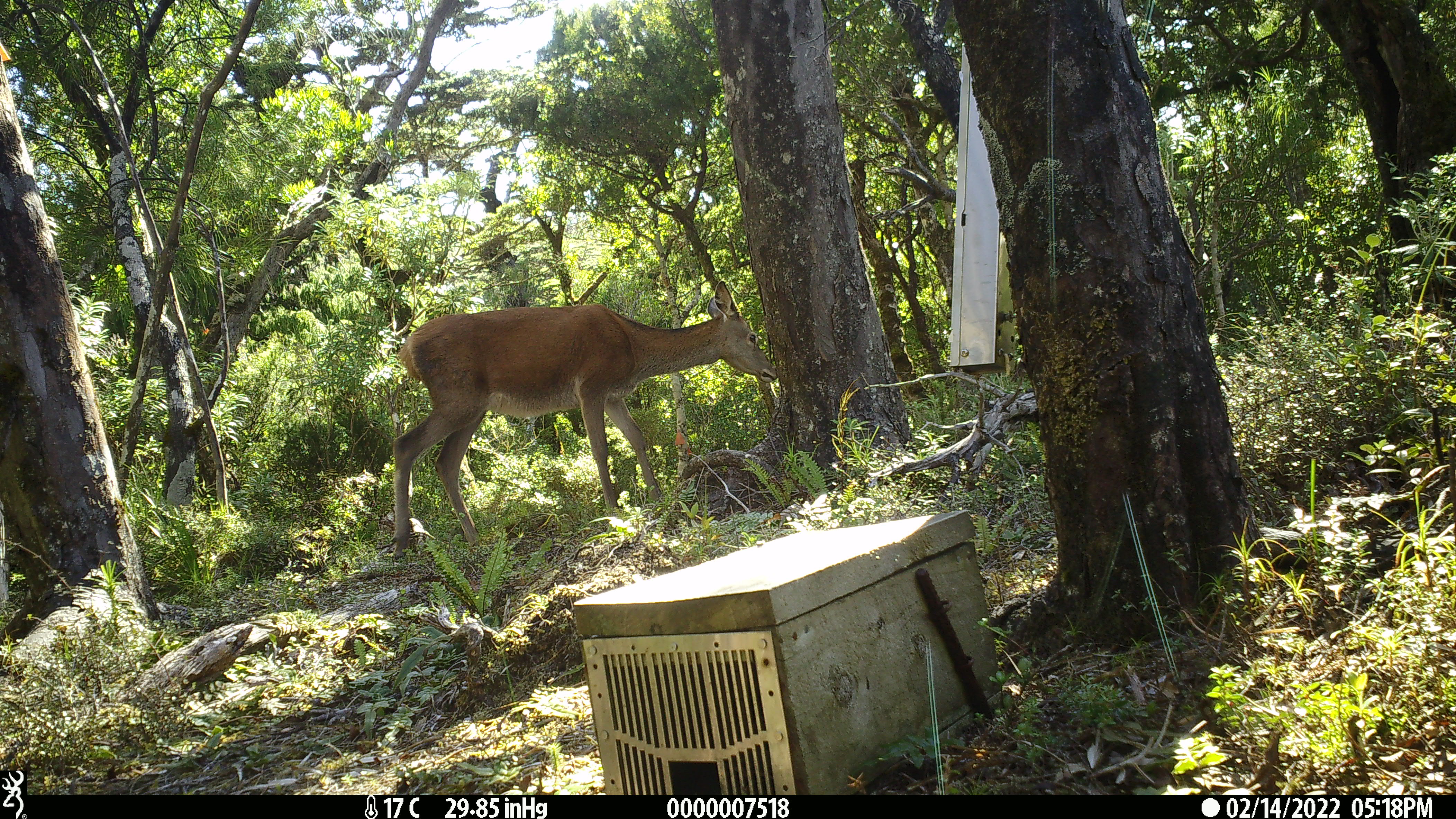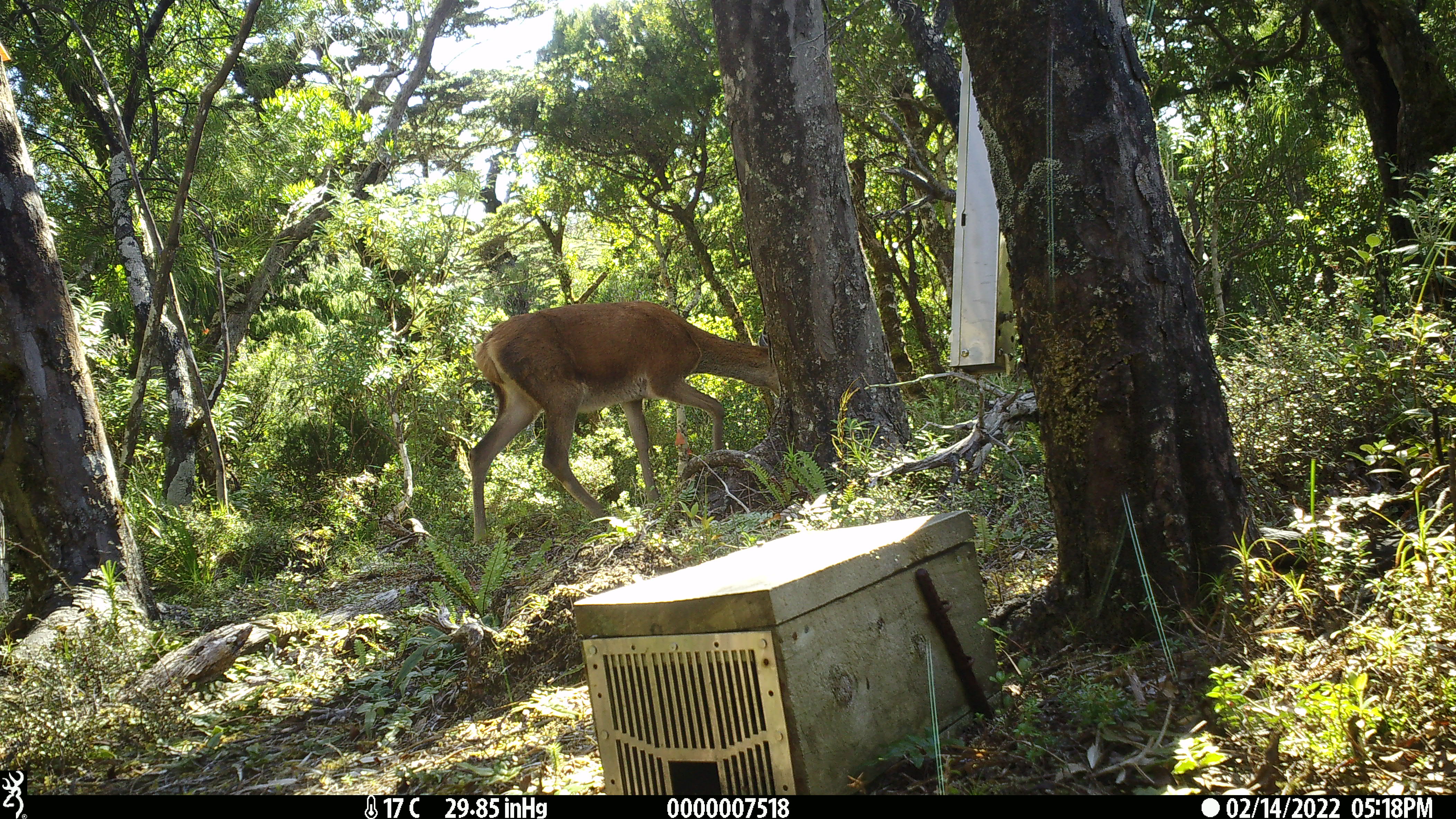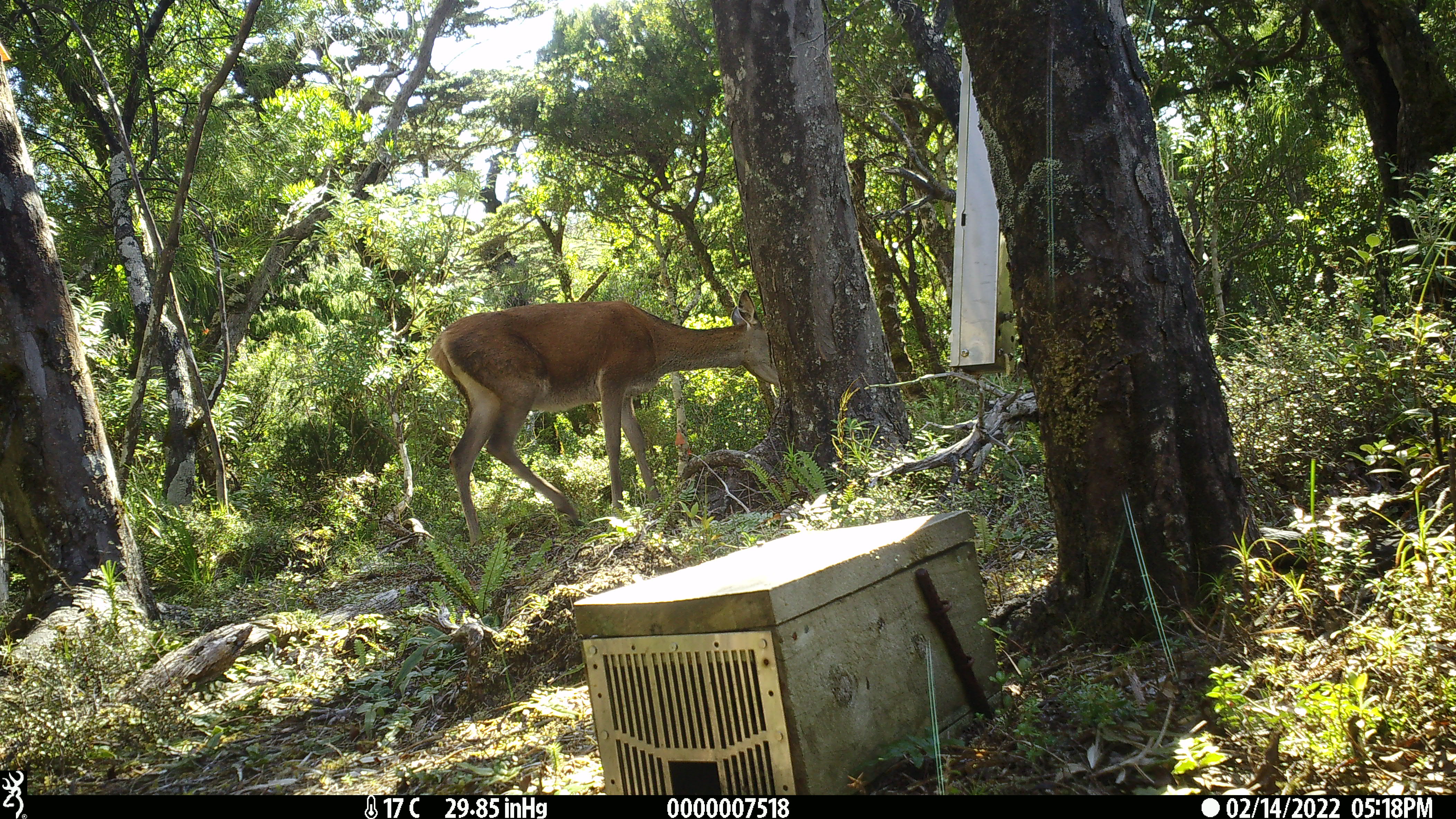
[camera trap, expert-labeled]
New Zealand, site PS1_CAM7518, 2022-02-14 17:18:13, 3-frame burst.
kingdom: Animalia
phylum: Chordata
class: Mammalia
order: Artiodactyla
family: Cervidae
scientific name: Cervidae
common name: deer